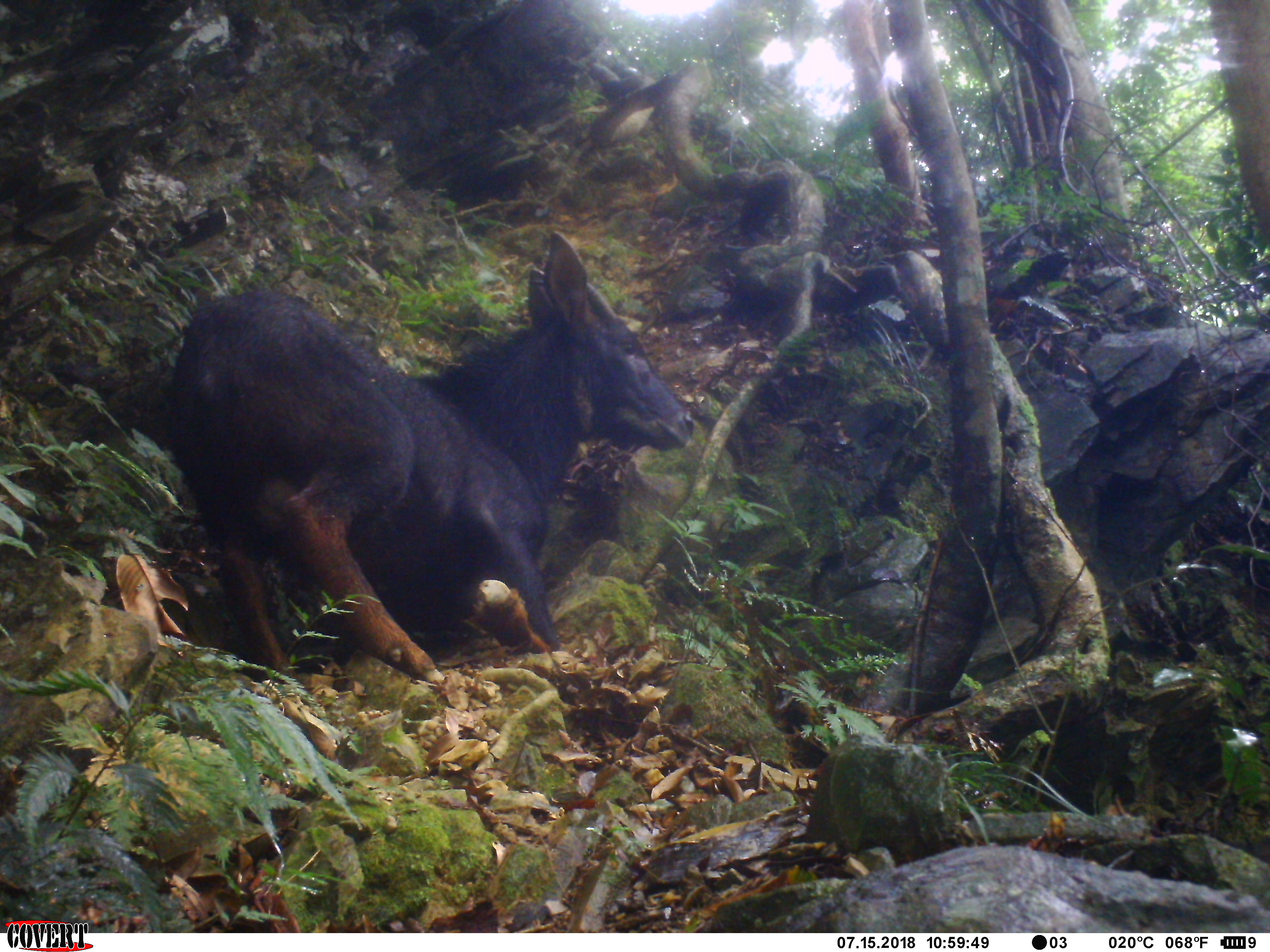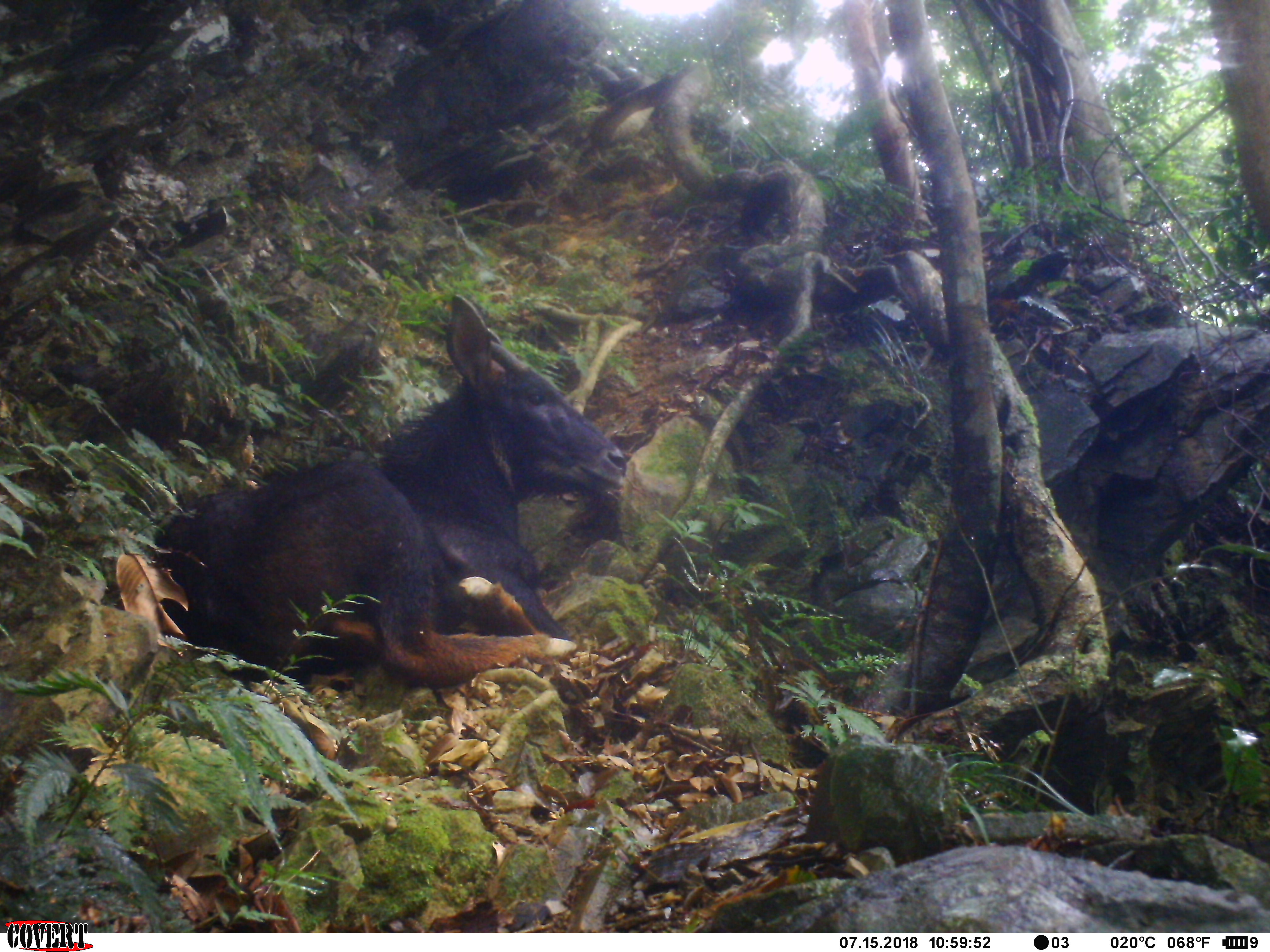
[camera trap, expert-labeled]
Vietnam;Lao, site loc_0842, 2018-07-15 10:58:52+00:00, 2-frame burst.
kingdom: Animalia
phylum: Chordata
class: Mammalia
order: Artiodactyla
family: Bovidae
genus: Capricornis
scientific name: Capricornis sumatraensis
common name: chinese serow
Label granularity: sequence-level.